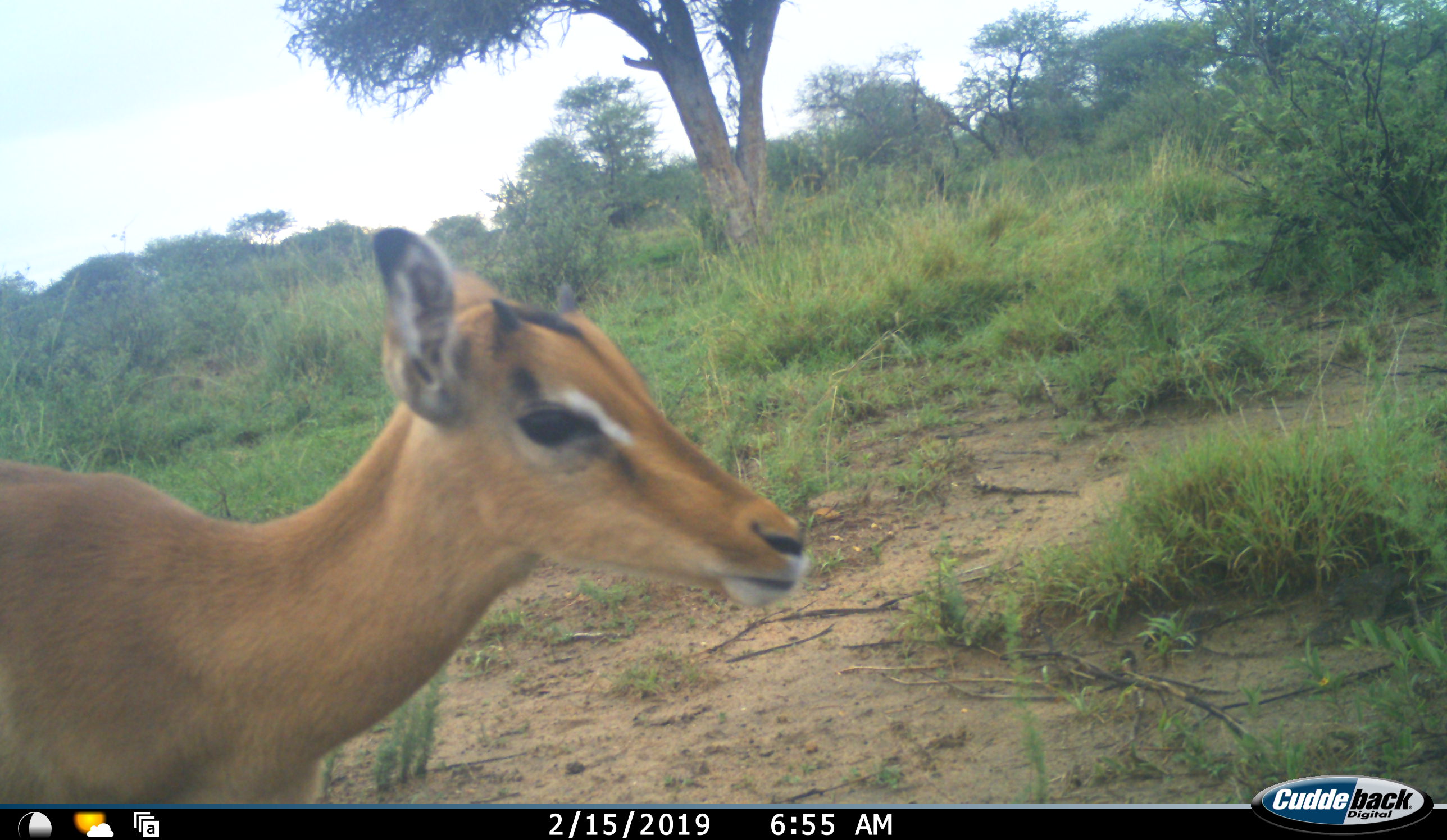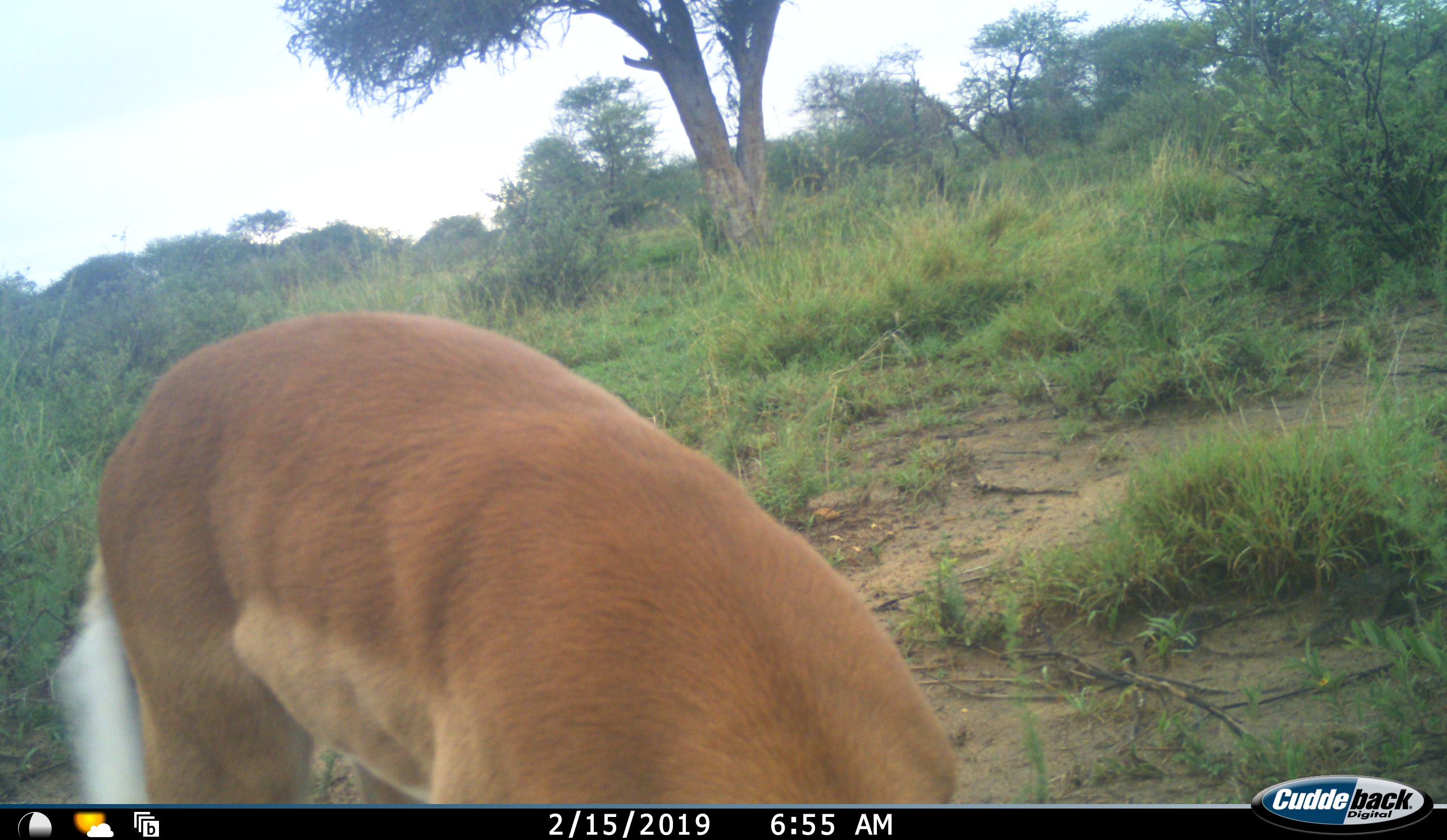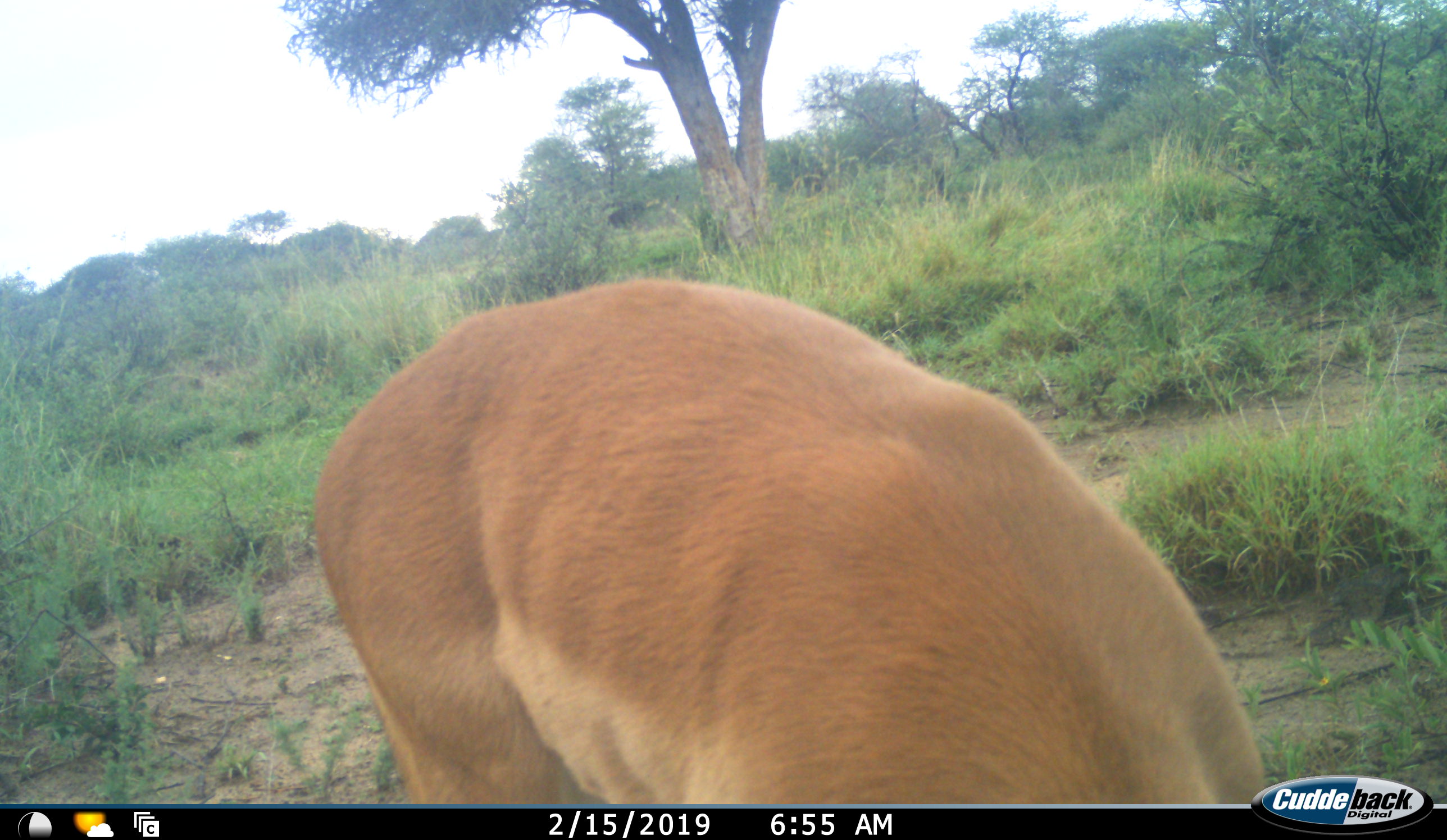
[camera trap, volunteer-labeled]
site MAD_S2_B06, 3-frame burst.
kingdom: Animalia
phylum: Chordata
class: Mammalia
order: Artiodactyla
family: Bovidae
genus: Aepyceros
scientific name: Aepyceros melampus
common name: impala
Impala (Aepyceros melampus), count 1. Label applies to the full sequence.